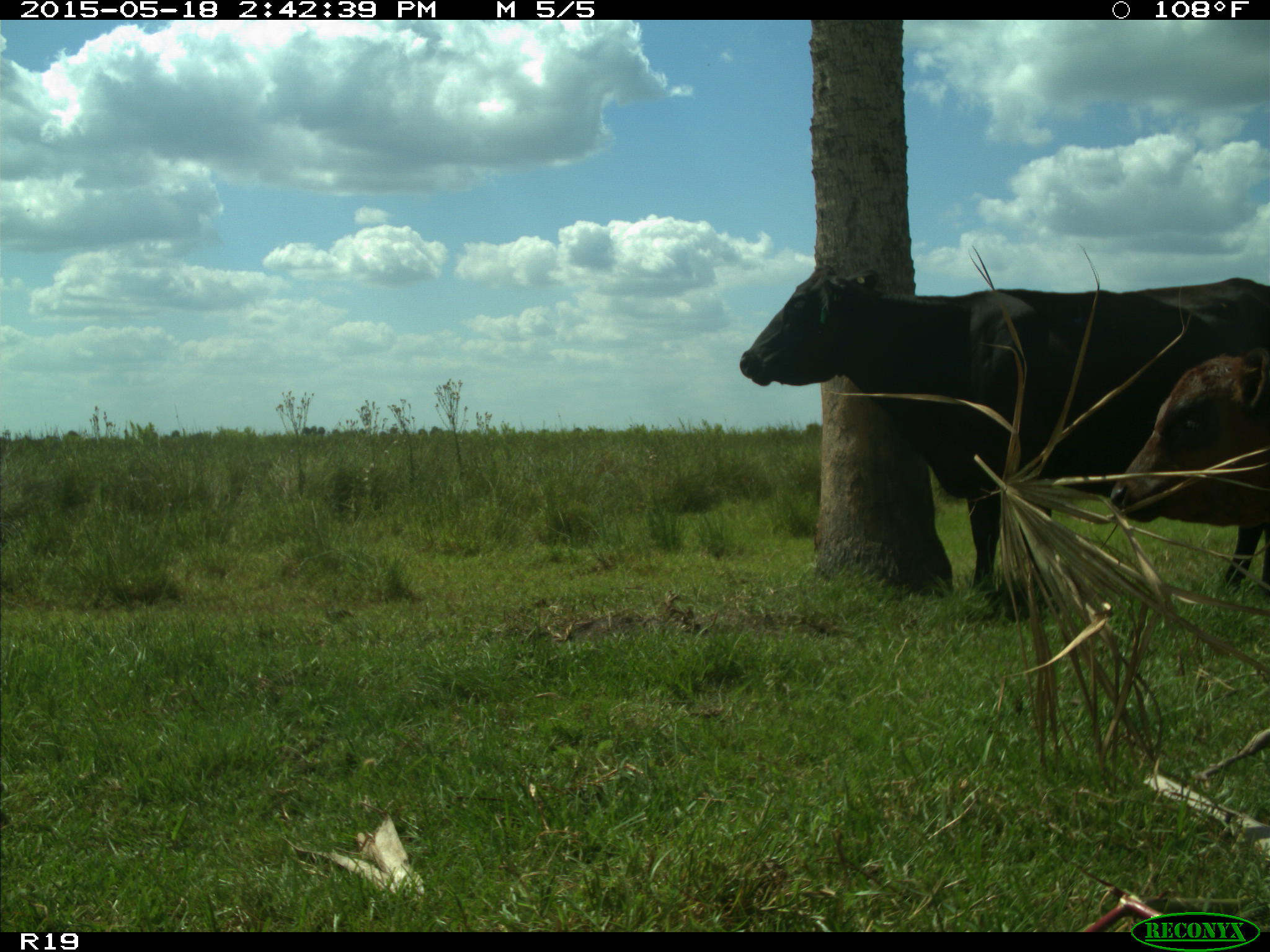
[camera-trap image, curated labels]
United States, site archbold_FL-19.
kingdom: Animalia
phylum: Chordata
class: Mammalia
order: Artiodactyla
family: Bovidae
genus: Bos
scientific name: Bos taurus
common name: domestic cow